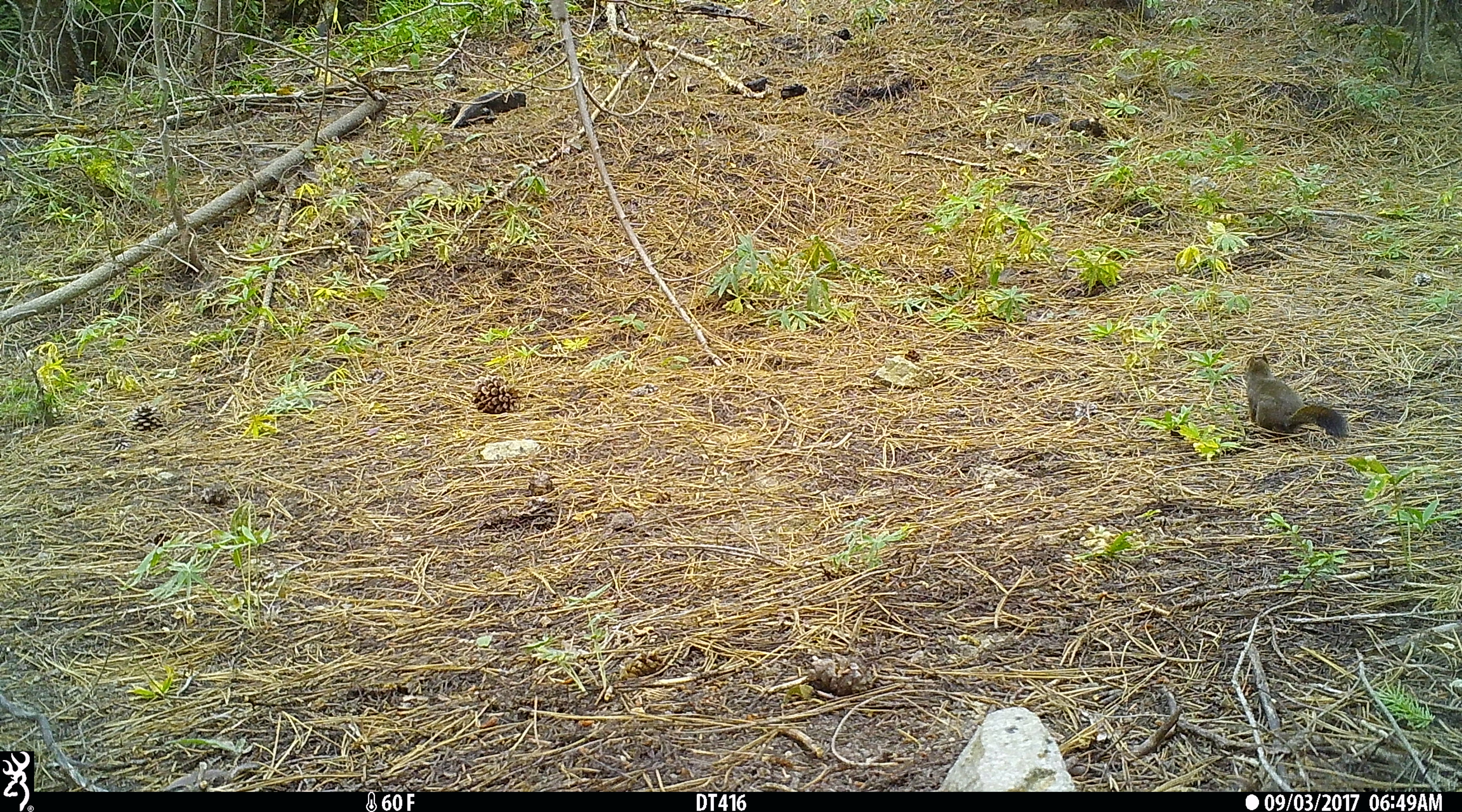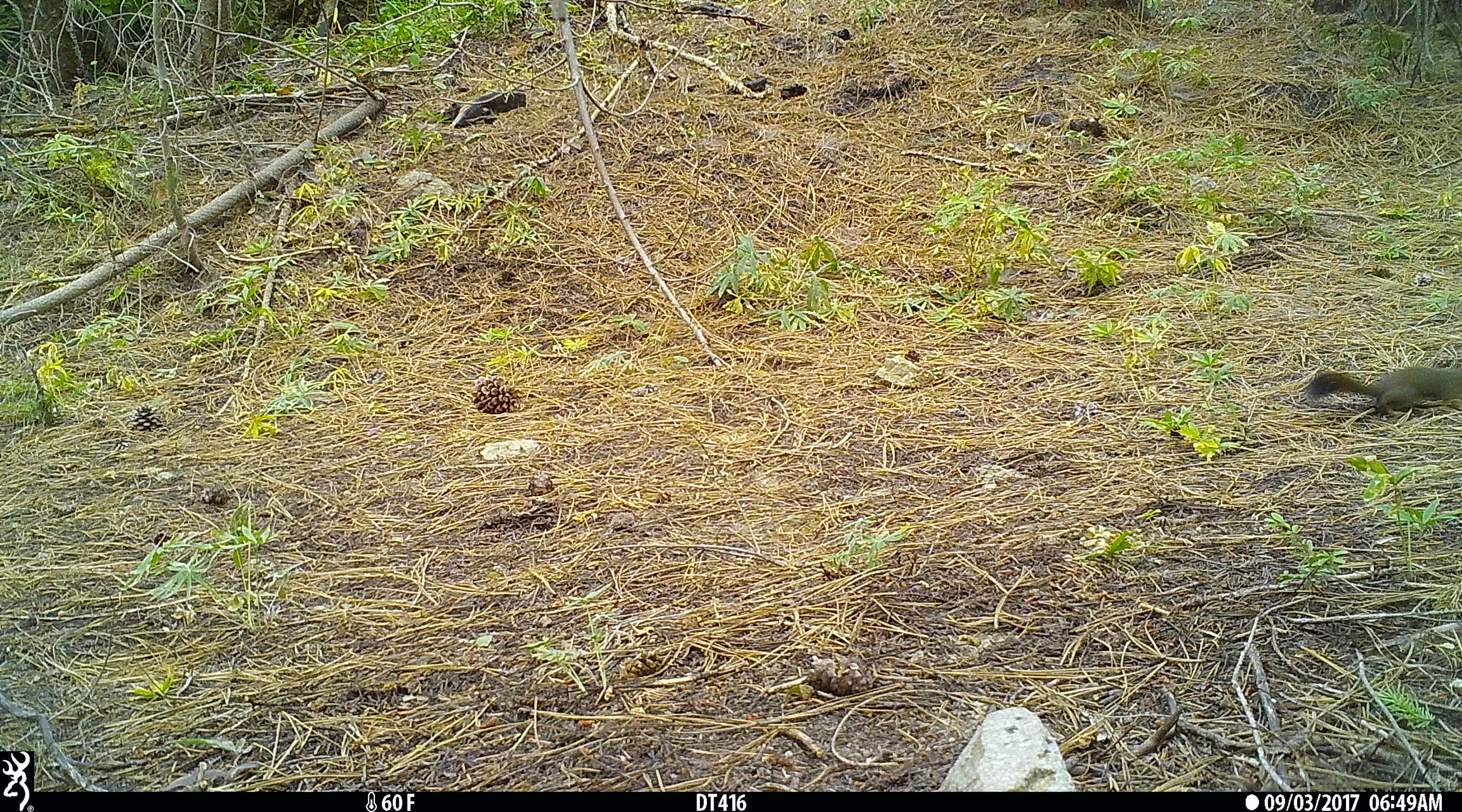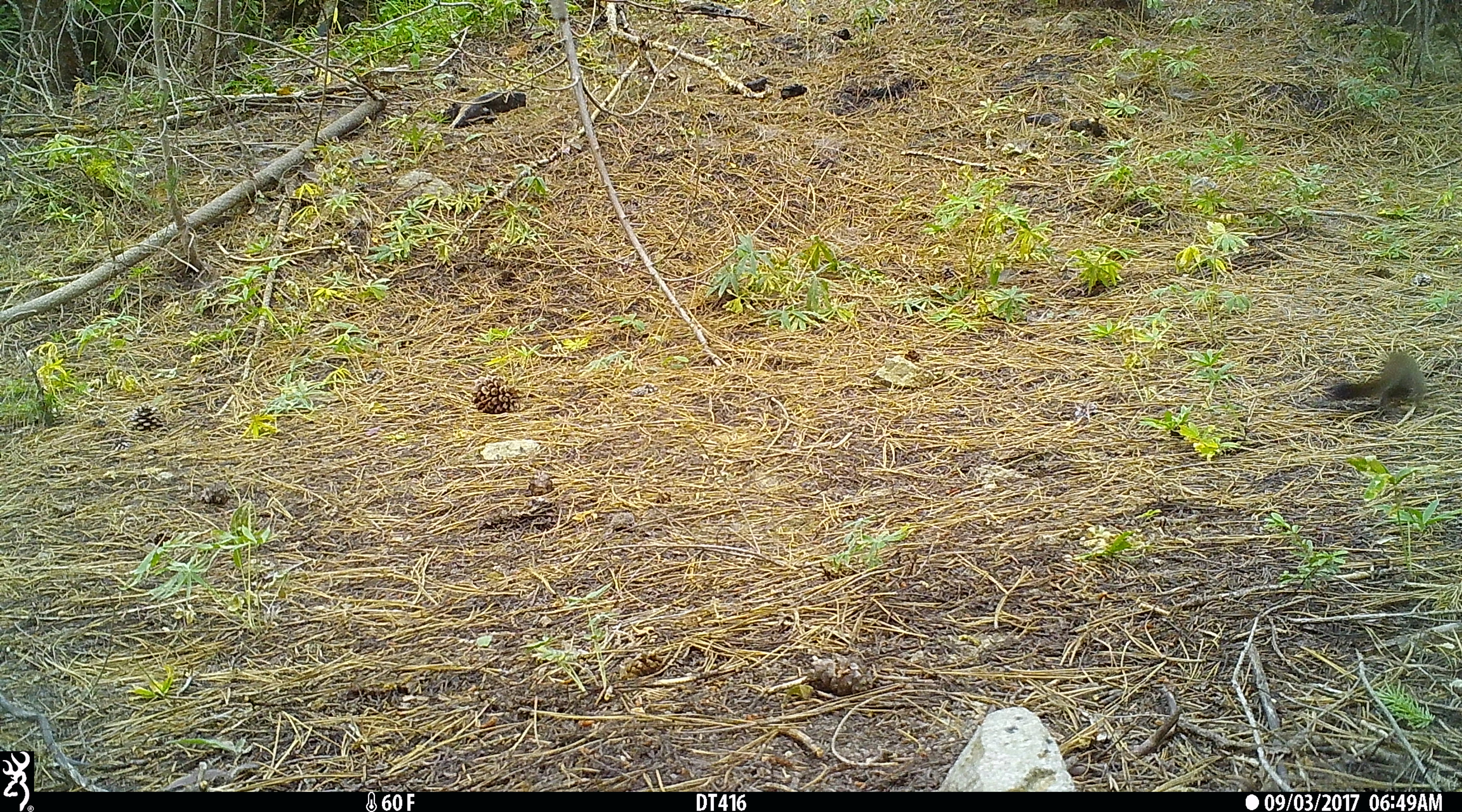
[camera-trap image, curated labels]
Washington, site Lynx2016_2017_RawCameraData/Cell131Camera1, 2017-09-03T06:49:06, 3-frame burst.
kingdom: Animalia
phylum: Chordata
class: Mammalia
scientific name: Mammalia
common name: small mammal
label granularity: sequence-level